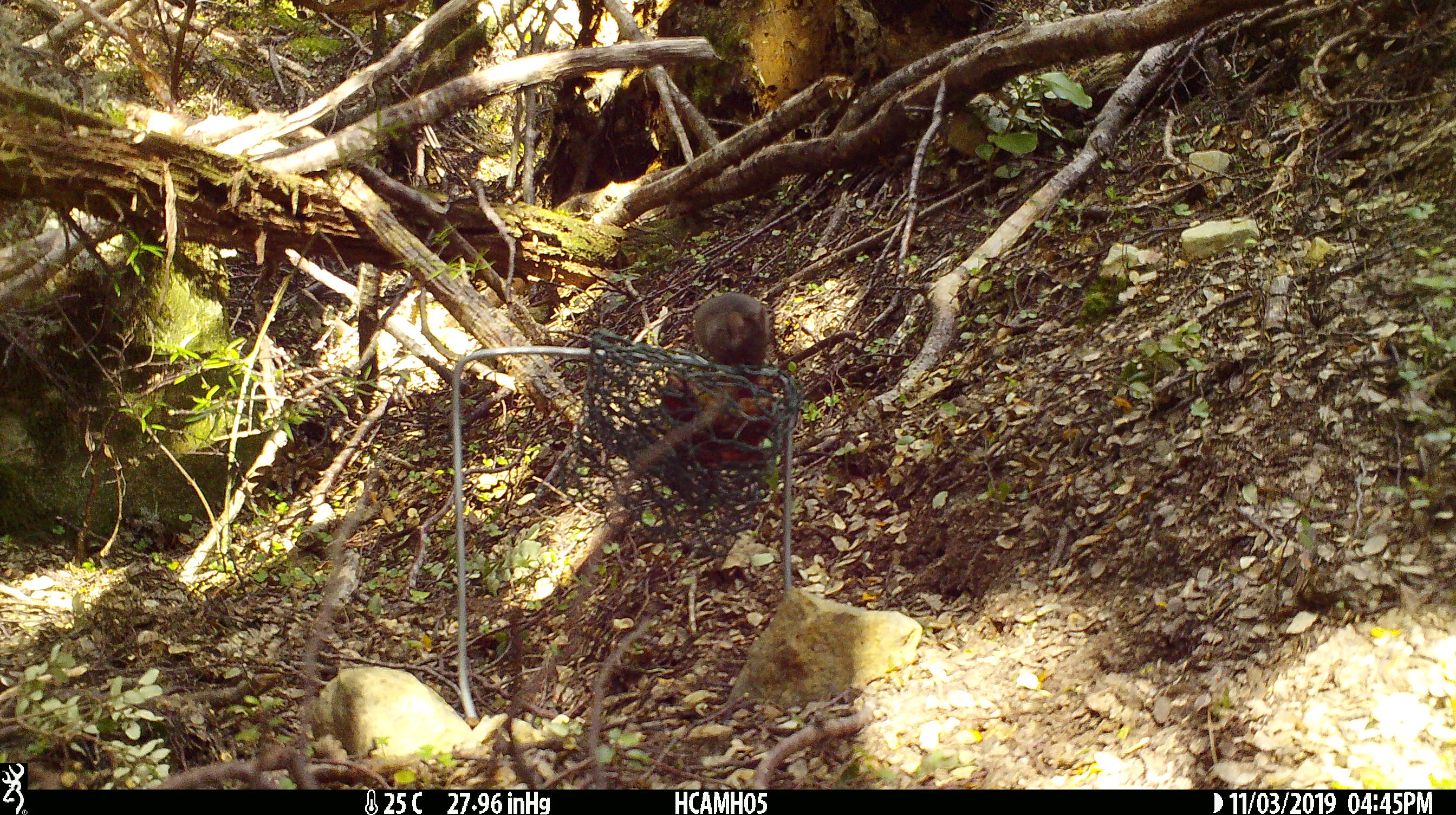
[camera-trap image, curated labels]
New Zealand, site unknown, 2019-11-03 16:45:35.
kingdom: Animalia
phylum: Chordata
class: Mammalia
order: Rodentia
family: Muridae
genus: Mus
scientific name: Mus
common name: mouse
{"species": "mouse (Mus)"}